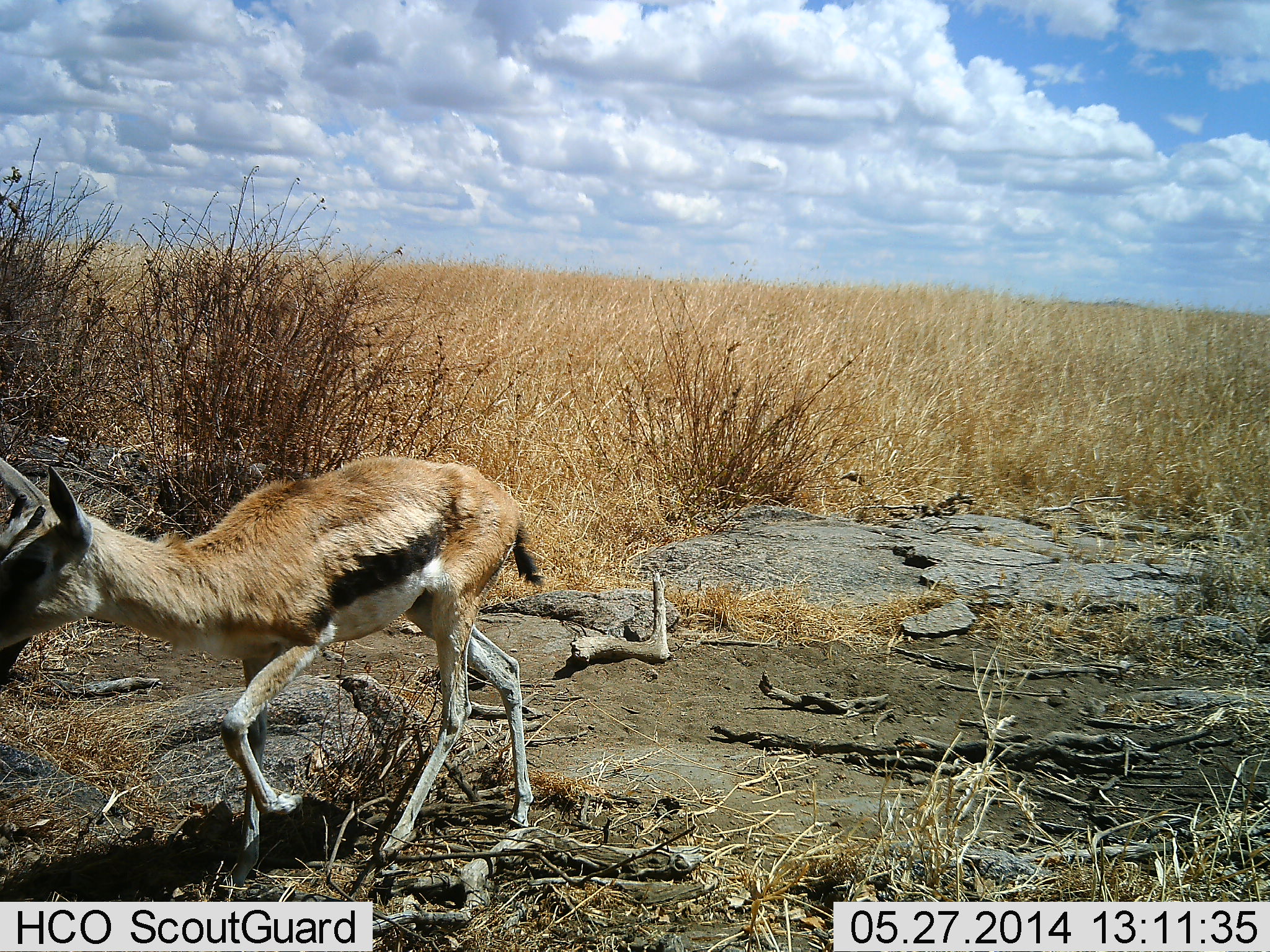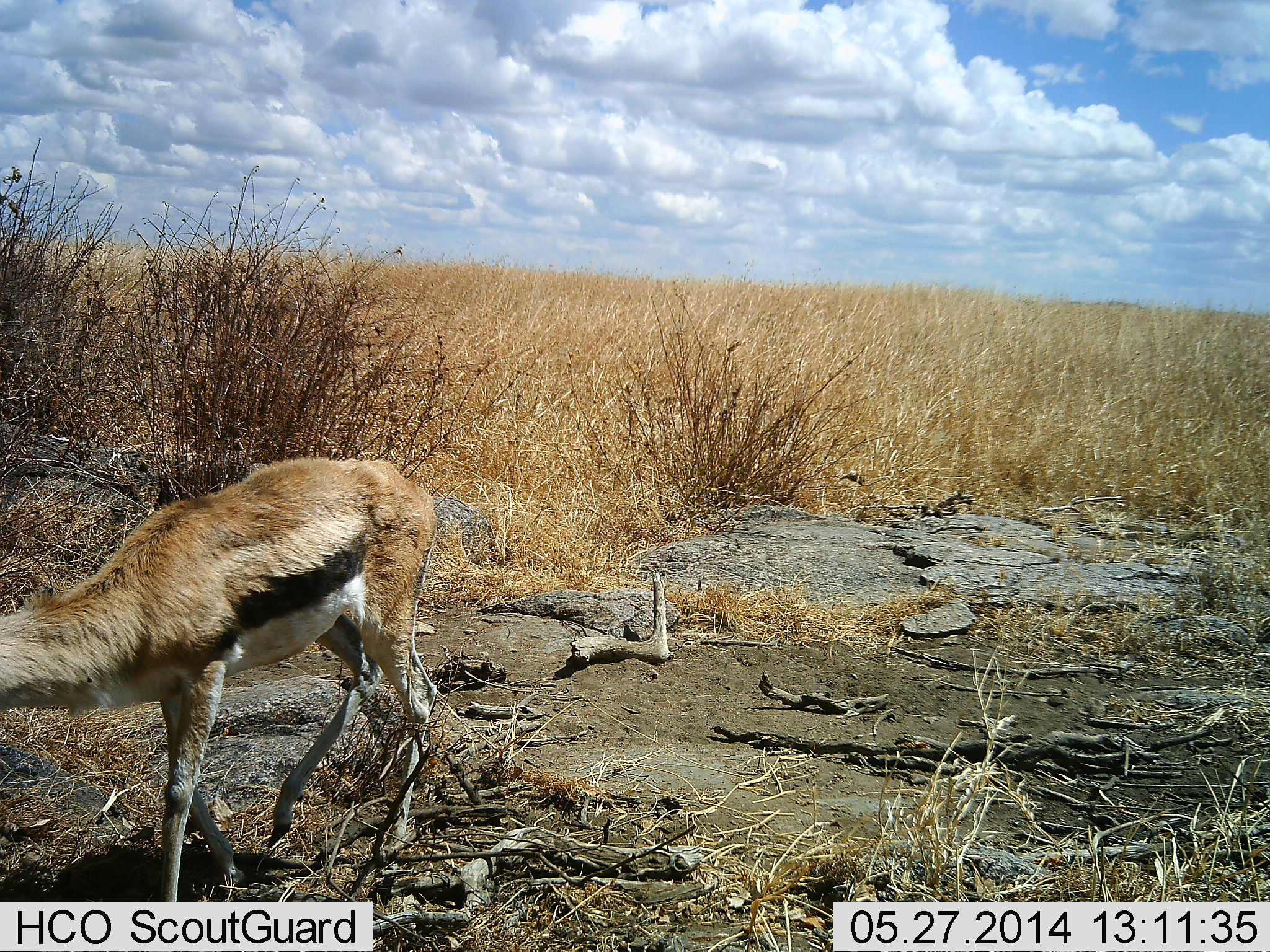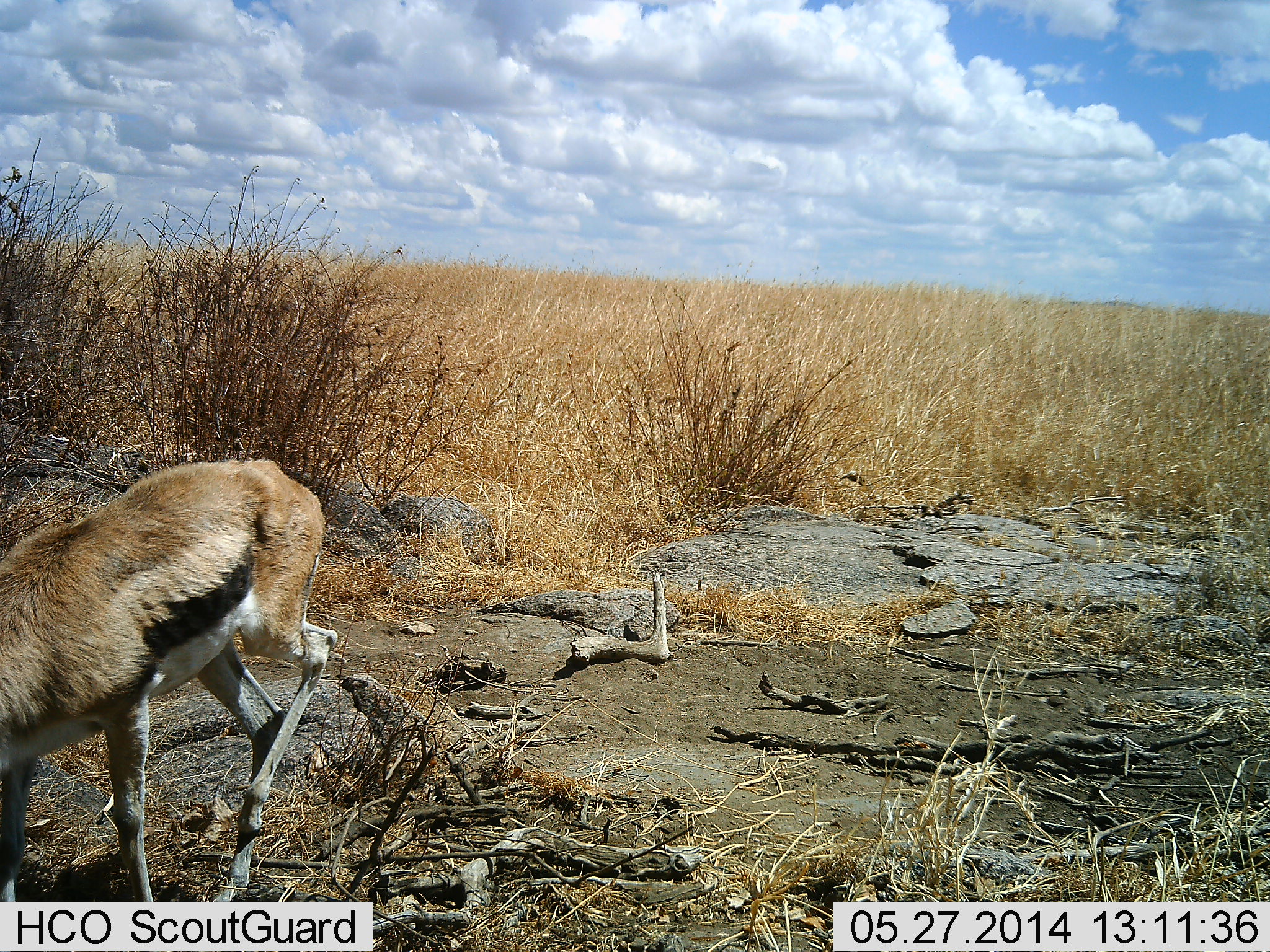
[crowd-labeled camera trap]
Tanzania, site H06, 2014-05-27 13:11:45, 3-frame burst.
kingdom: Animalia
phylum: Chordata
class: Mammalia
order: Artiodactyla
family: Bovidae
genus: Eudorcas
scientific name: Eudorcas thomsonii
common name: thomson's gazelle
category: gazellethomsons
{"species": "gazellethomsons (thomson's gazelle) (Eudorcas thomsonii)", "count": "1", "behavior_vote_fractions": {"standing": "9%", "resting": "0%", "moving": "100%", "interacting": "0%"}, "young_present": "9%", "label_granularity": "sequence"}